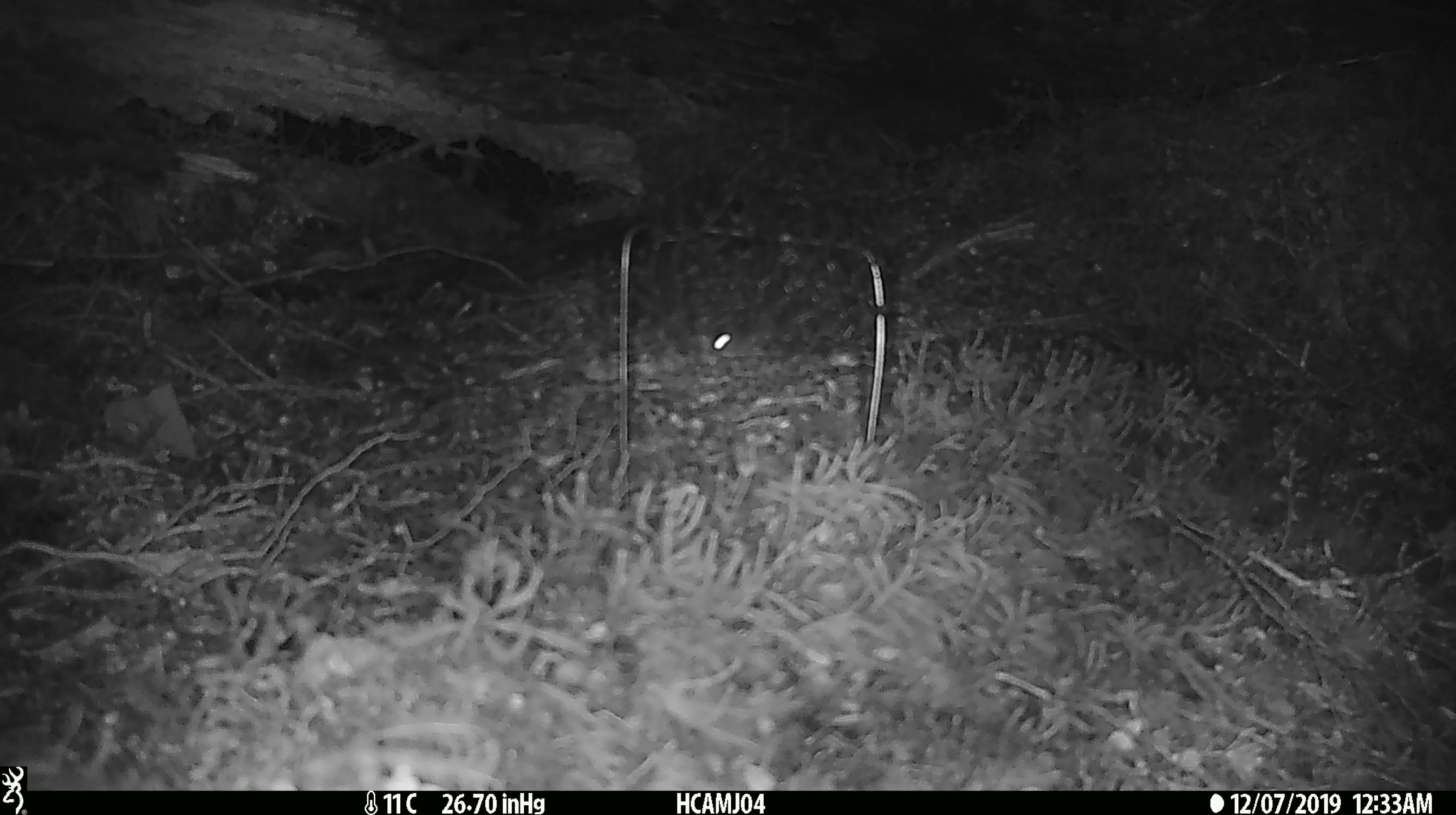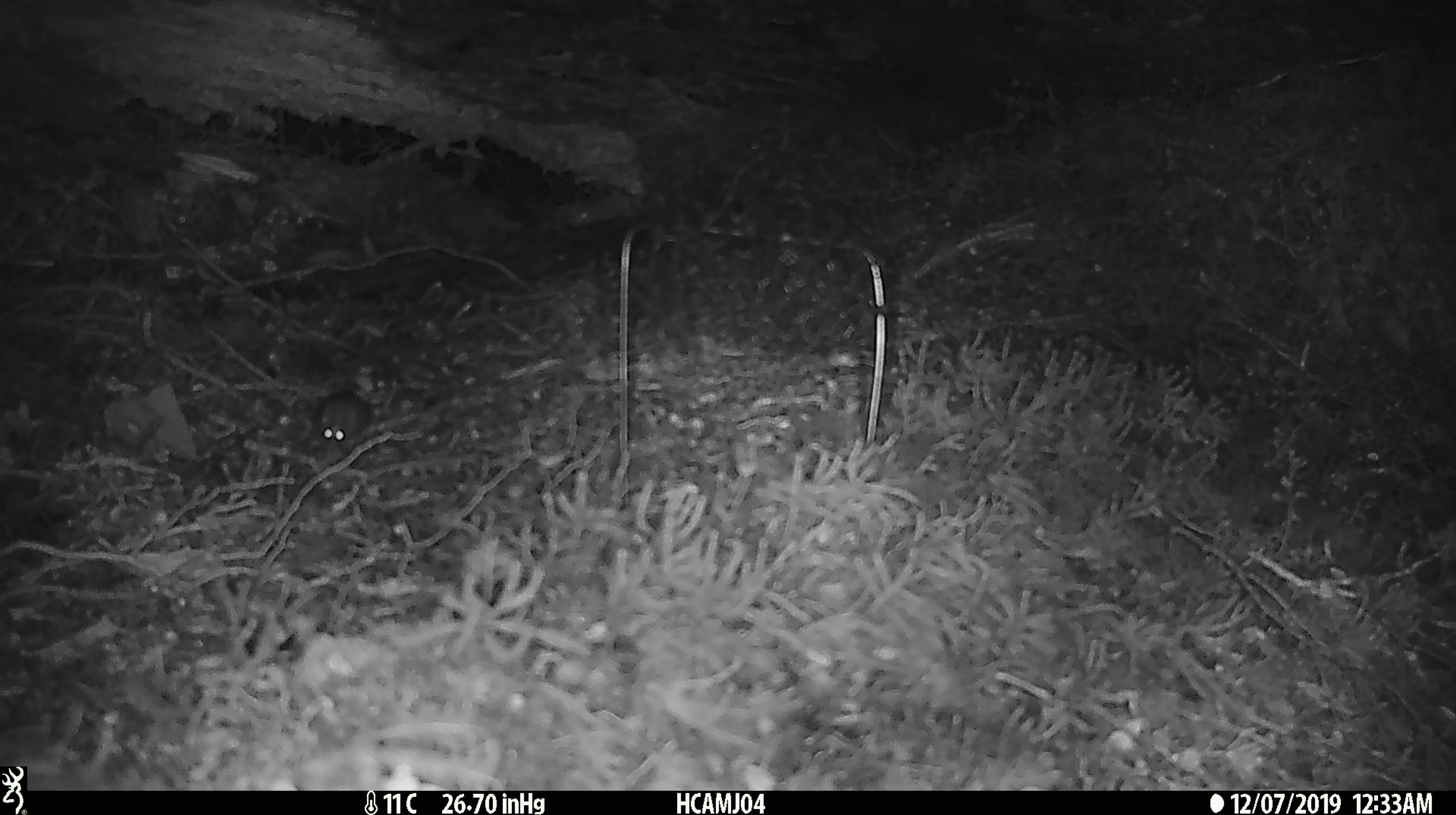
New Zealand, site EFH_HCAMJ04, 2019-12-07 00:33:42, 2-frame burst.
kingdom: Animalia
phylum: Chordata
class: Mammalia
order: Rodentia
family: Muridae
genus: Mus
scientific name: Mus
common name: mouse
Mouse (Mus).